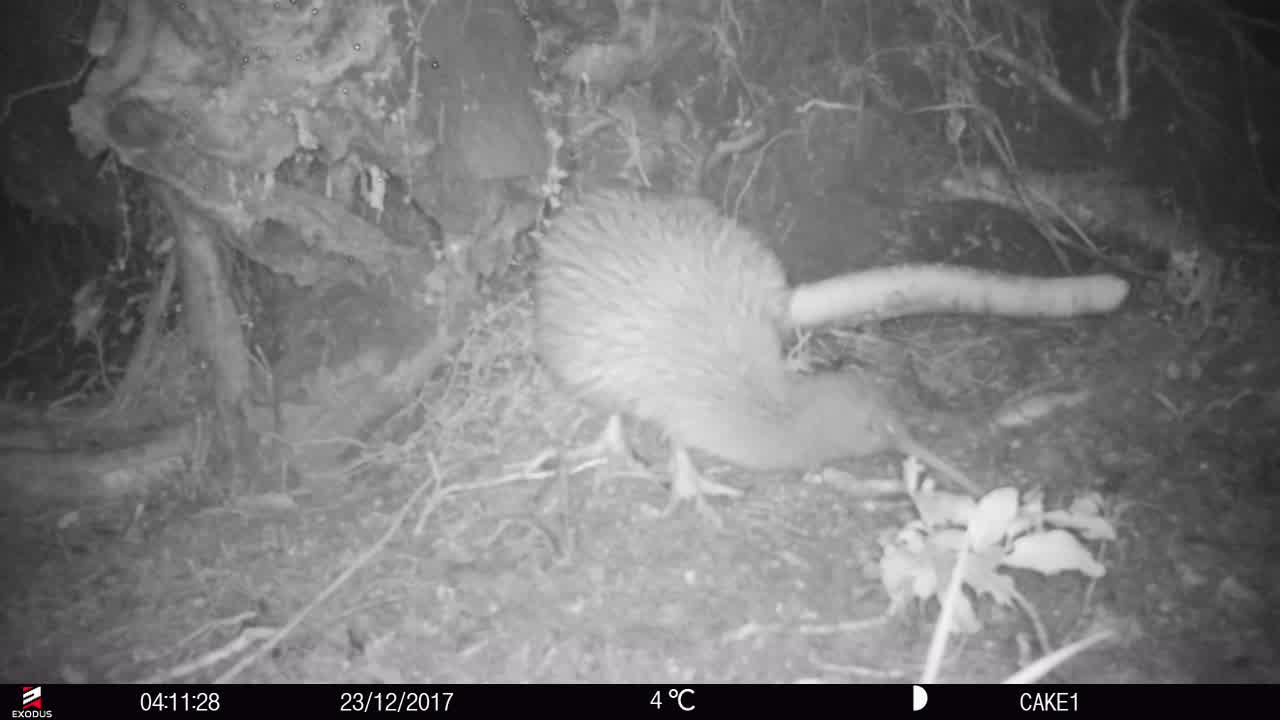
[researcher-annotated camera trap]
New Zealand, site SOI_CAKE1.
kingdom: Animalia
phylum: Chordata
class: Aves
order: Apterygiformes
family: Apterygidae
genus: Apteryx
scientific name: Apteryx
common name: kiwi